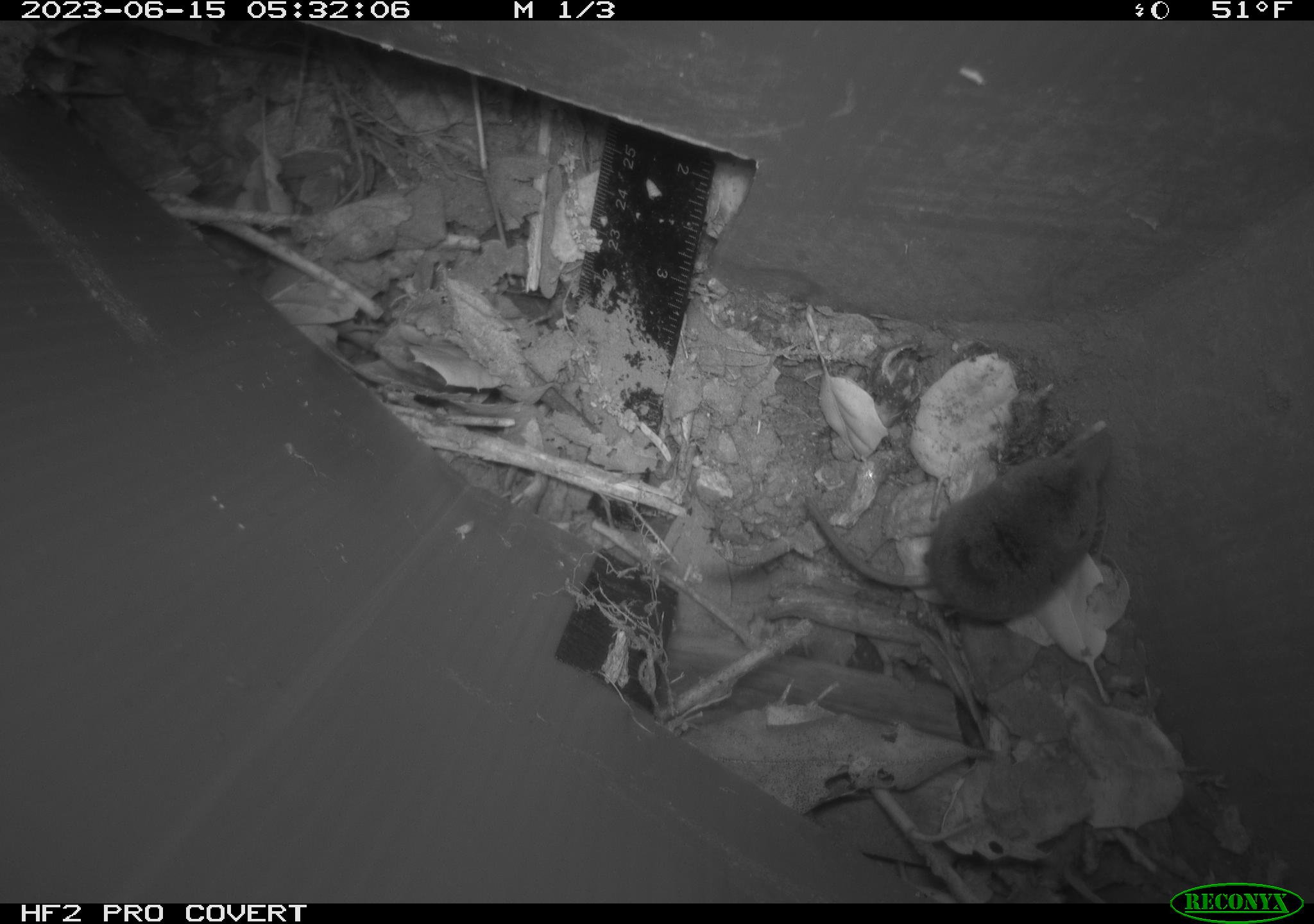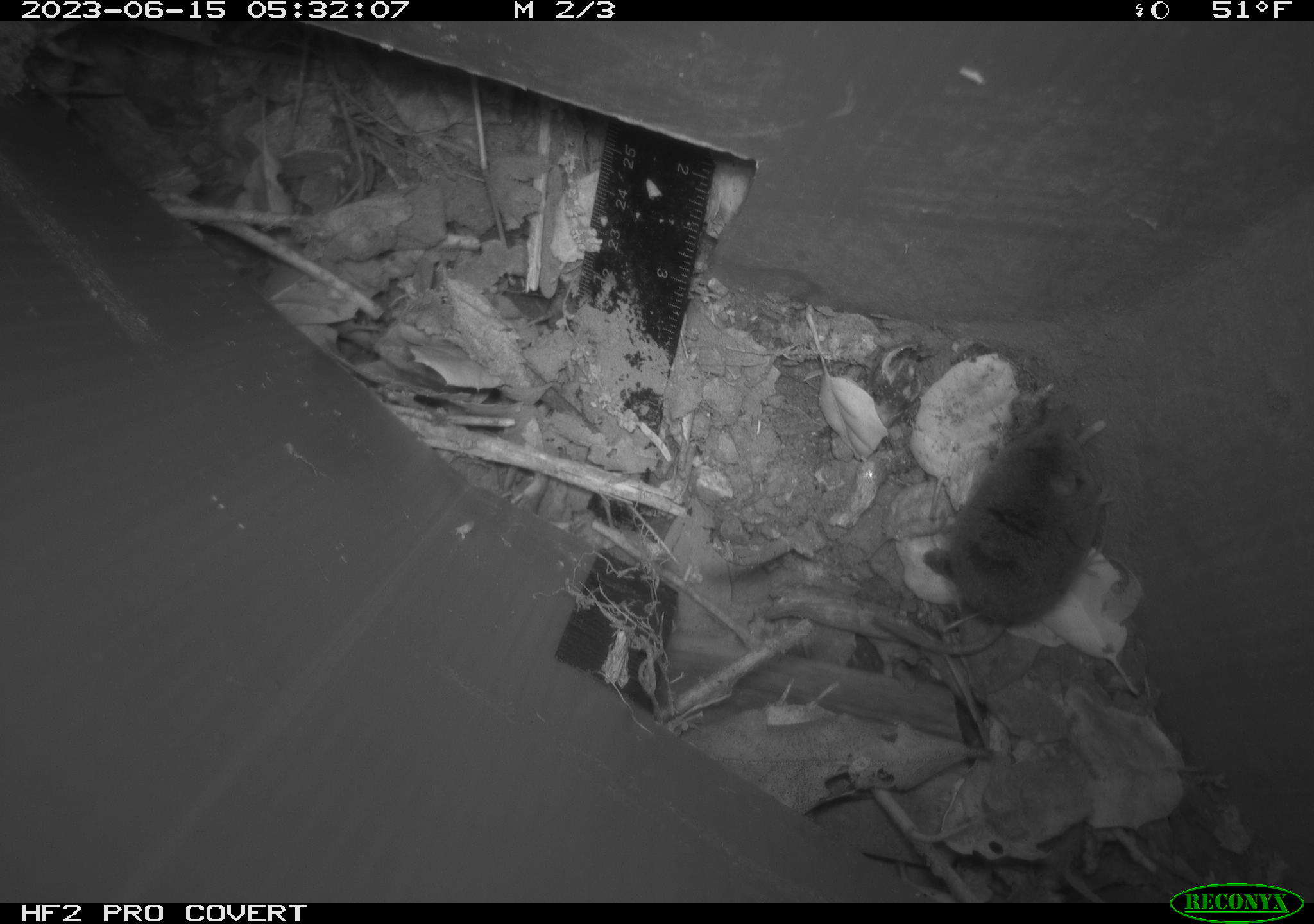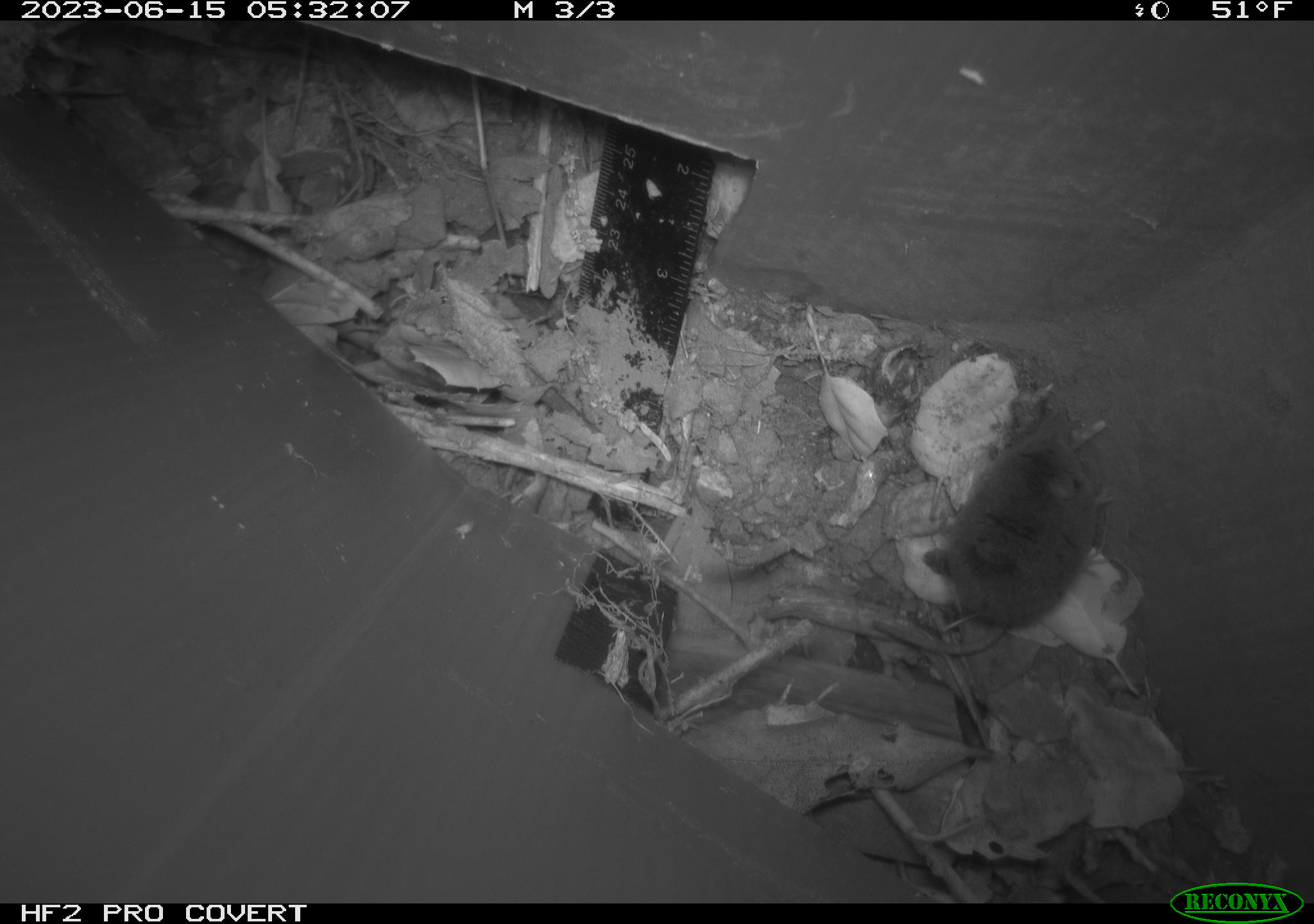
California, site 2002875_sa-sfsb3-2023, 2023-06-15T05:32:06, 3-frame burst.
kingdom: Animalia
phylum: Chordata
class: Mammalia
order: Eulipotyphla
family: Soricidae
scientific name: Soricidae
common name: shrews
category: soricidae family